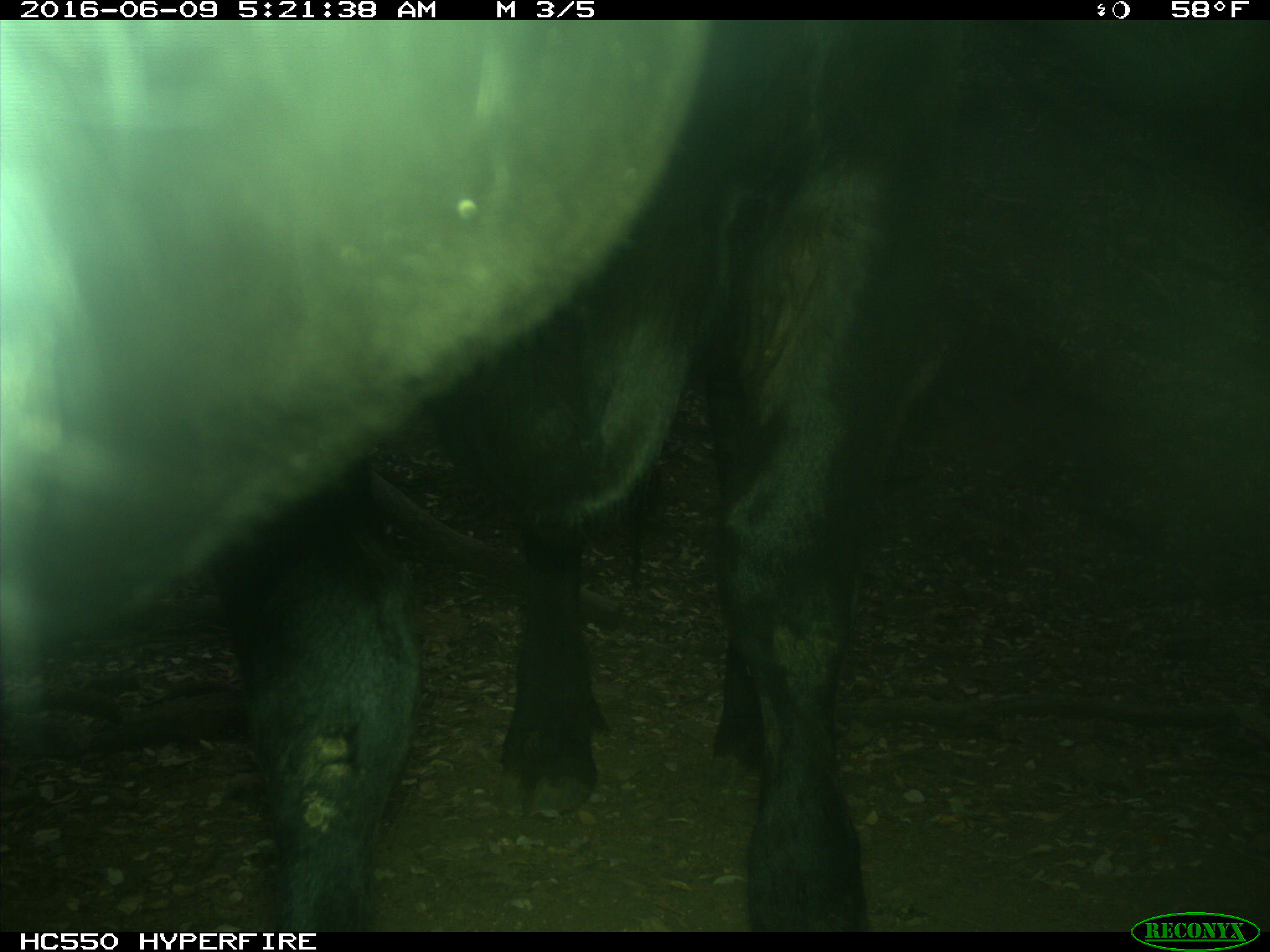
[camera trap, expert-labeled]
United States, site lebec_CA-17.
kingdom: Animalia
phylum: Chordata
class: Mammalia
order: Artiodactyla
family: Bovidae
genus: Bos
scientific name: Bos taurus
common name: domestic cow